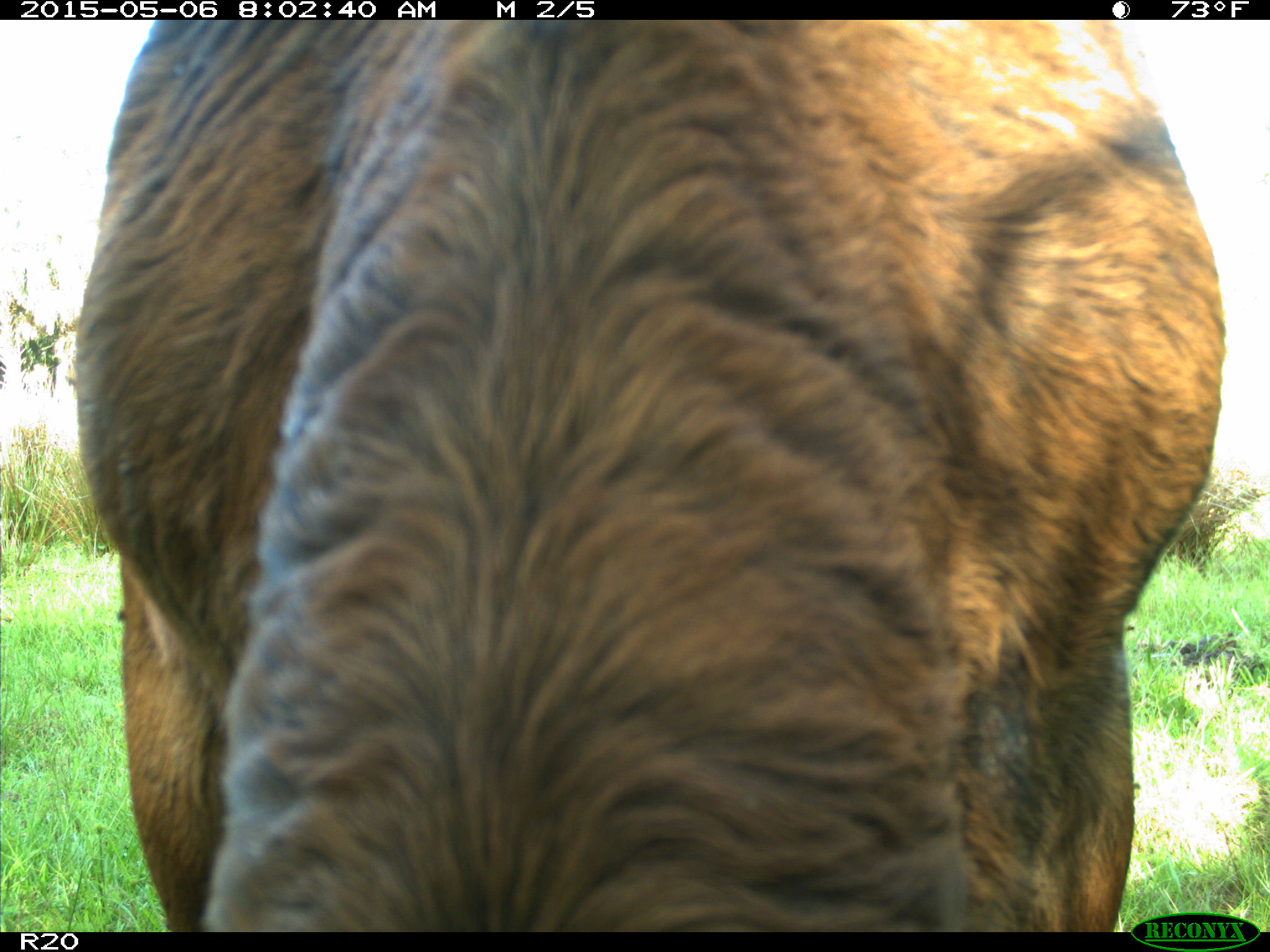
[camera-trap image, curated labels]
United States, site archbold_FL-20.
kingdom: Animalia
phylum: Chordata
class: Mammalia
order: Artiodactyla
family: Bovidae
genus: Bos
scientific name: Bos taurus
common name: domestic cow